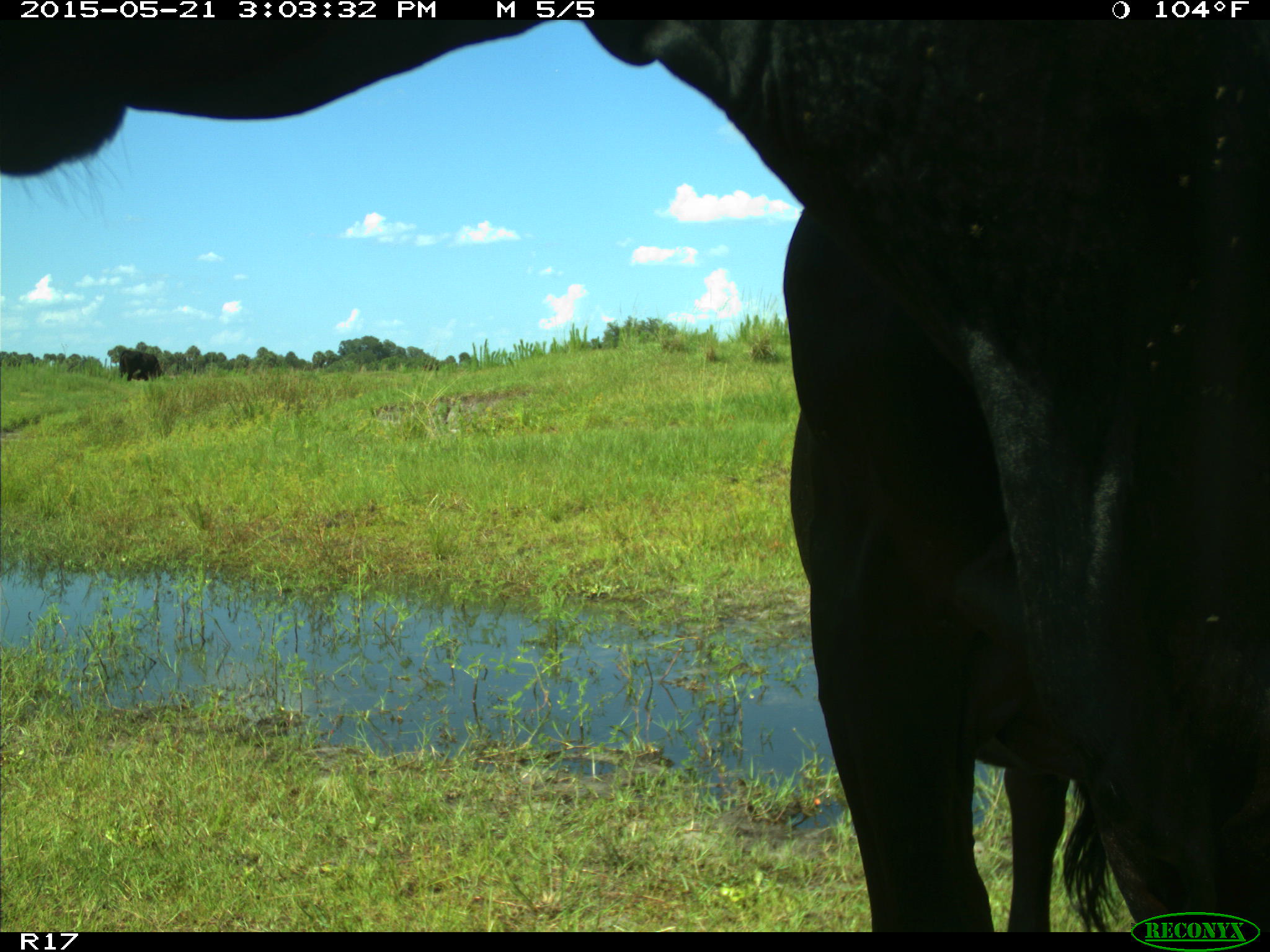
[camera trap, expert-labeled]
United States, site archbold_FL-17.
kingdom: Animalia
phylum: Chordata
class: Mammalia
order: Artiodactyla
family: Bovidae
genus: Bos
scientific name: Bos taurus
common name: domestic cow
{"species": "Bos taurus (domestic cow)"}